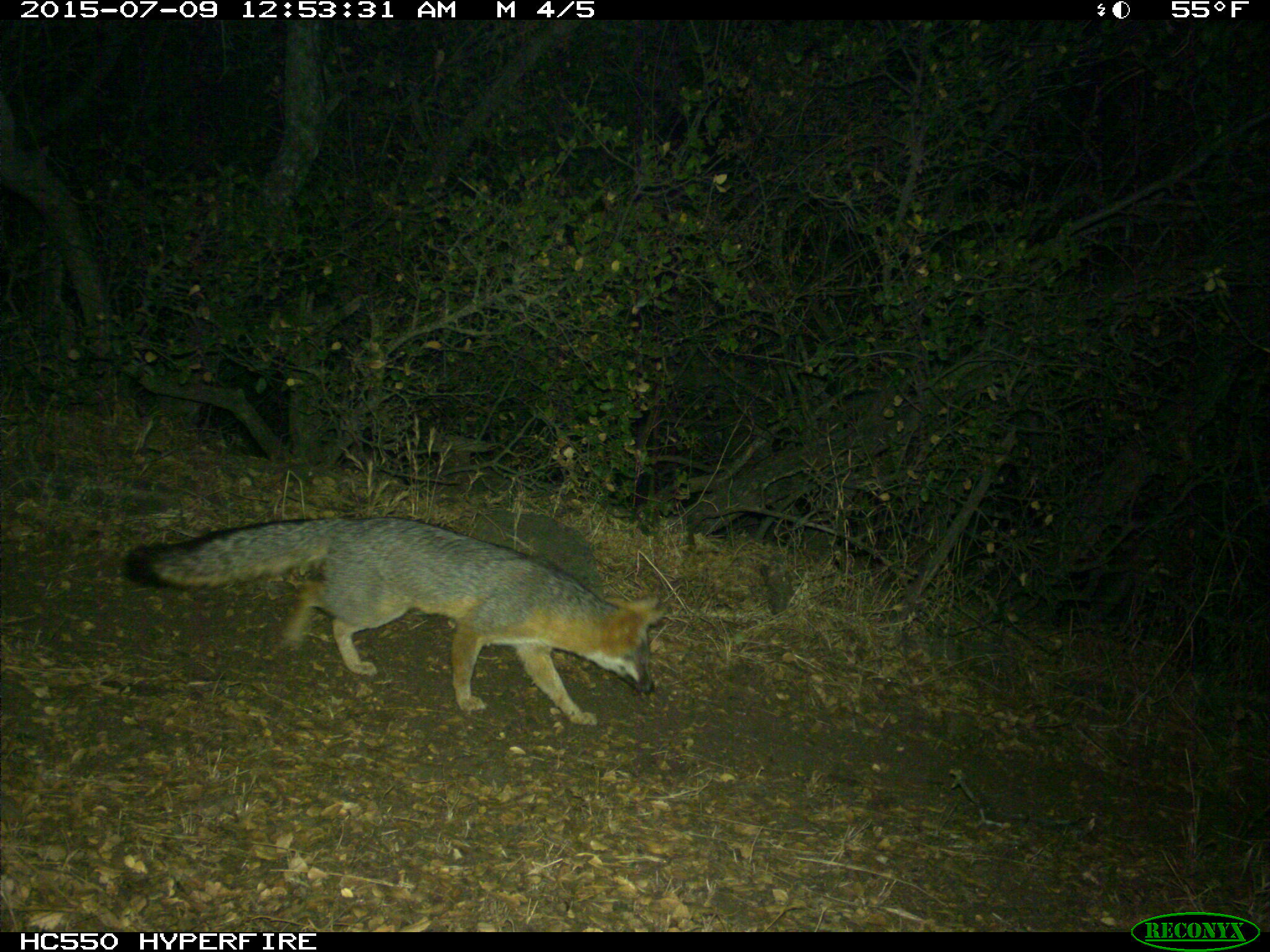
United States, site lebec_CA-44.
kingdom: Animalia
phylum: Chordata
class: Mammalia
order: Carnivora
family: Canidae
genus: Urocyon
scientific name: Urocyon cinereoargenteus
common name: gray fox